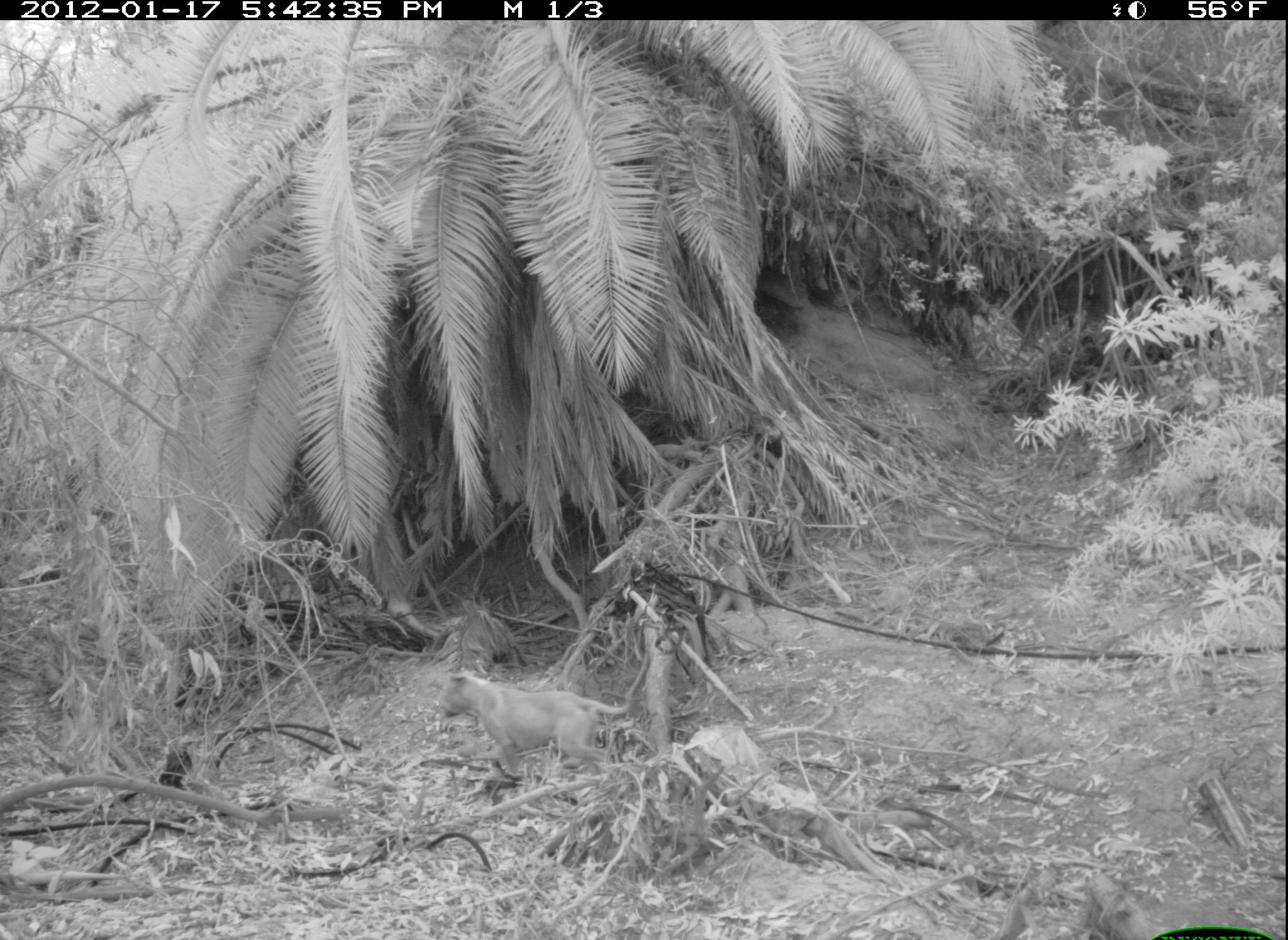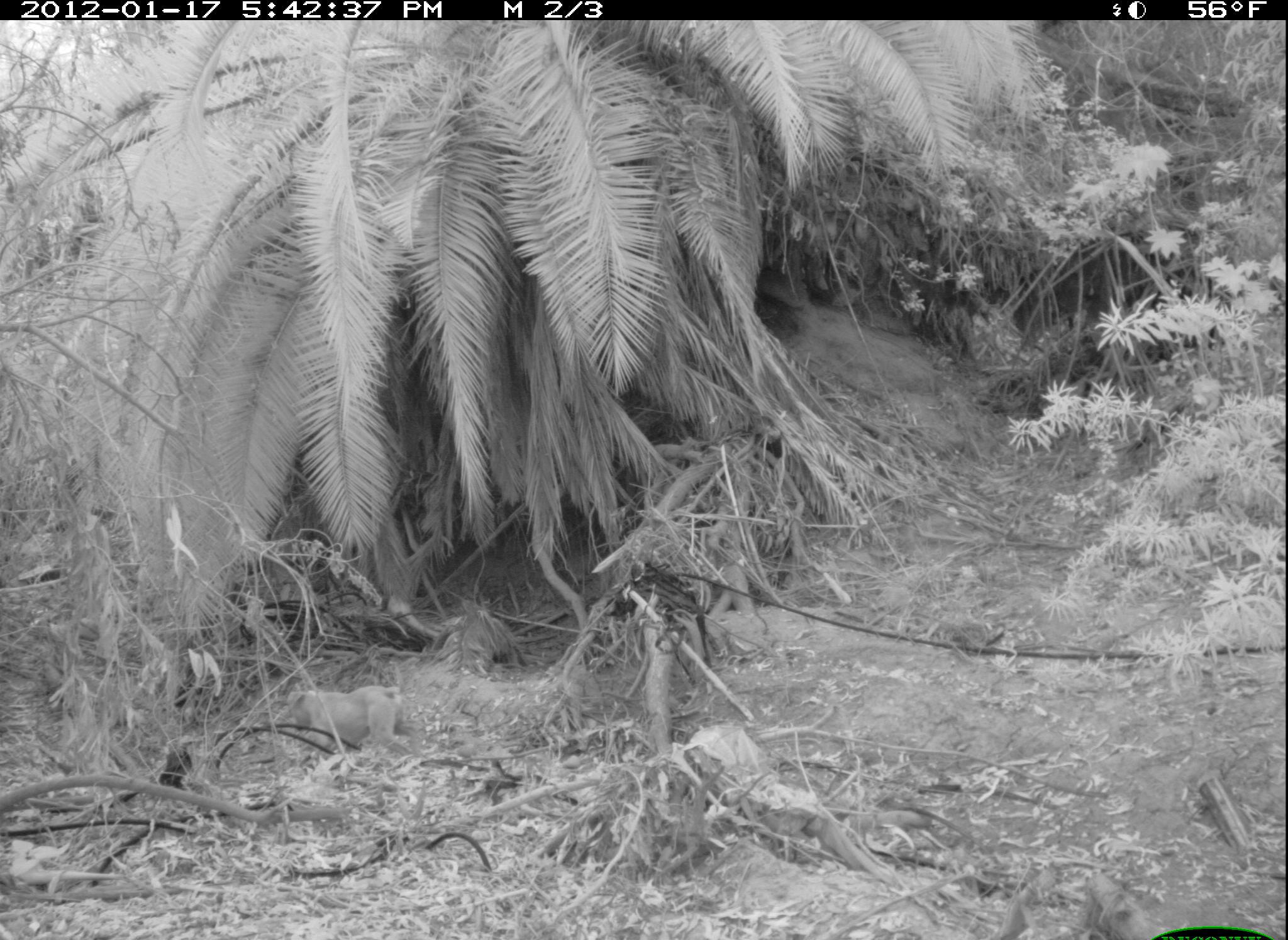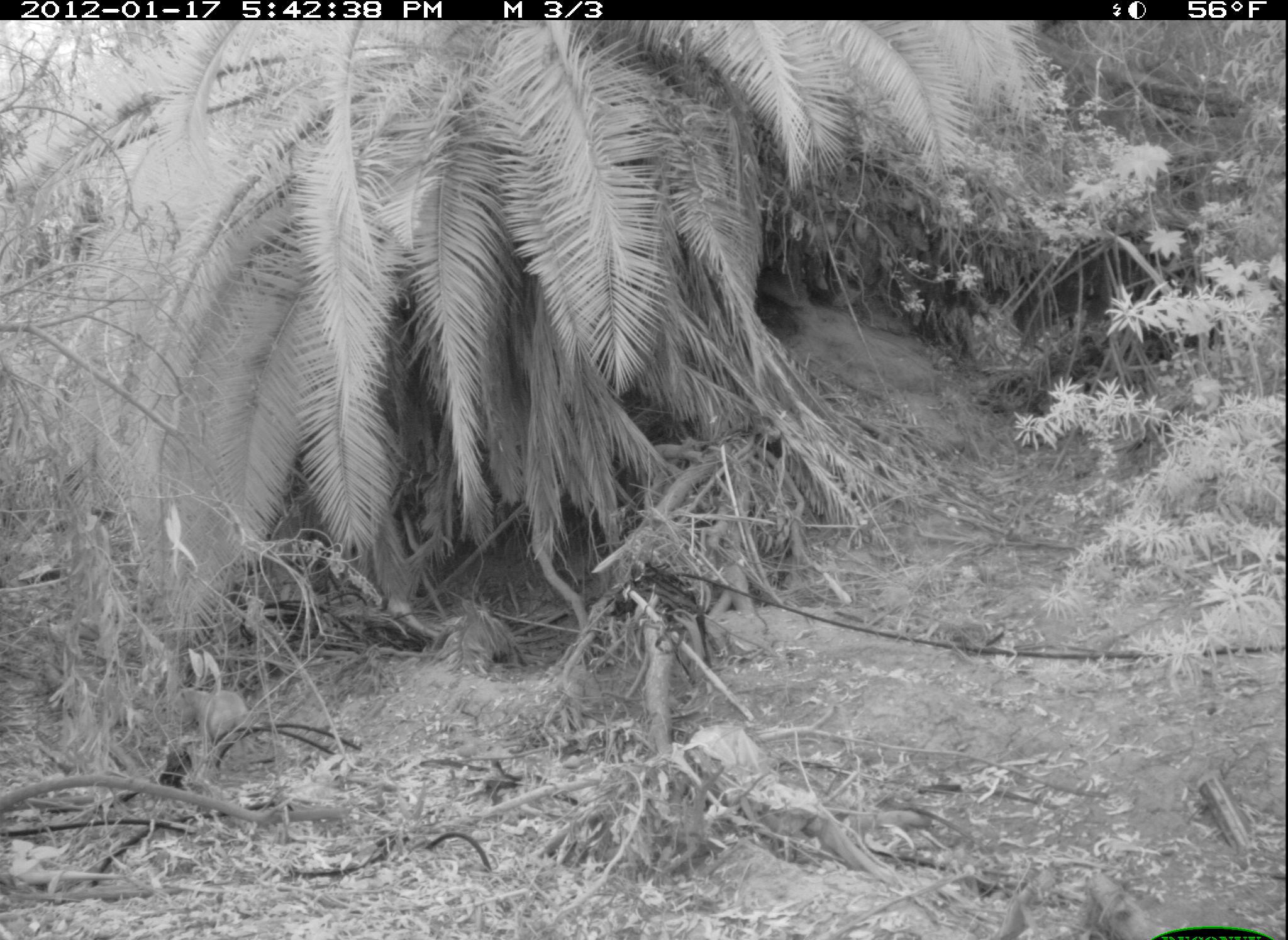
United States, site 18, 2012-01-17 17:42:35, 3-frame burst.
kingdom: Animalia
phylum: Chordata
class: Mammalia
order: Carnivora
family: Canidae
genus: Canis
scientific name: Canis familiaris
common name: domestic dog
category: dog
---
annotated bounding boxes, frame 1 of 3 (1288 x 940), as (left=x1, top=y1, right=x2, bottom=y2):
dog: (left=434, top=668, right=632, bottom=778)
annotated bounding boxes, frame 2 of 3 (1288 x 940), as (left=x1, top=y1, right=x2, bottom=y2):
dog: (left=287, top=684, right=421, bottom=769)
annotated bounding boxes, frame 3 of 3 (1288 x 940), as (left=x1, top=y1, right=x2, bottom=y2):
dog: (left=172, top=687, right=250, bottom=748)